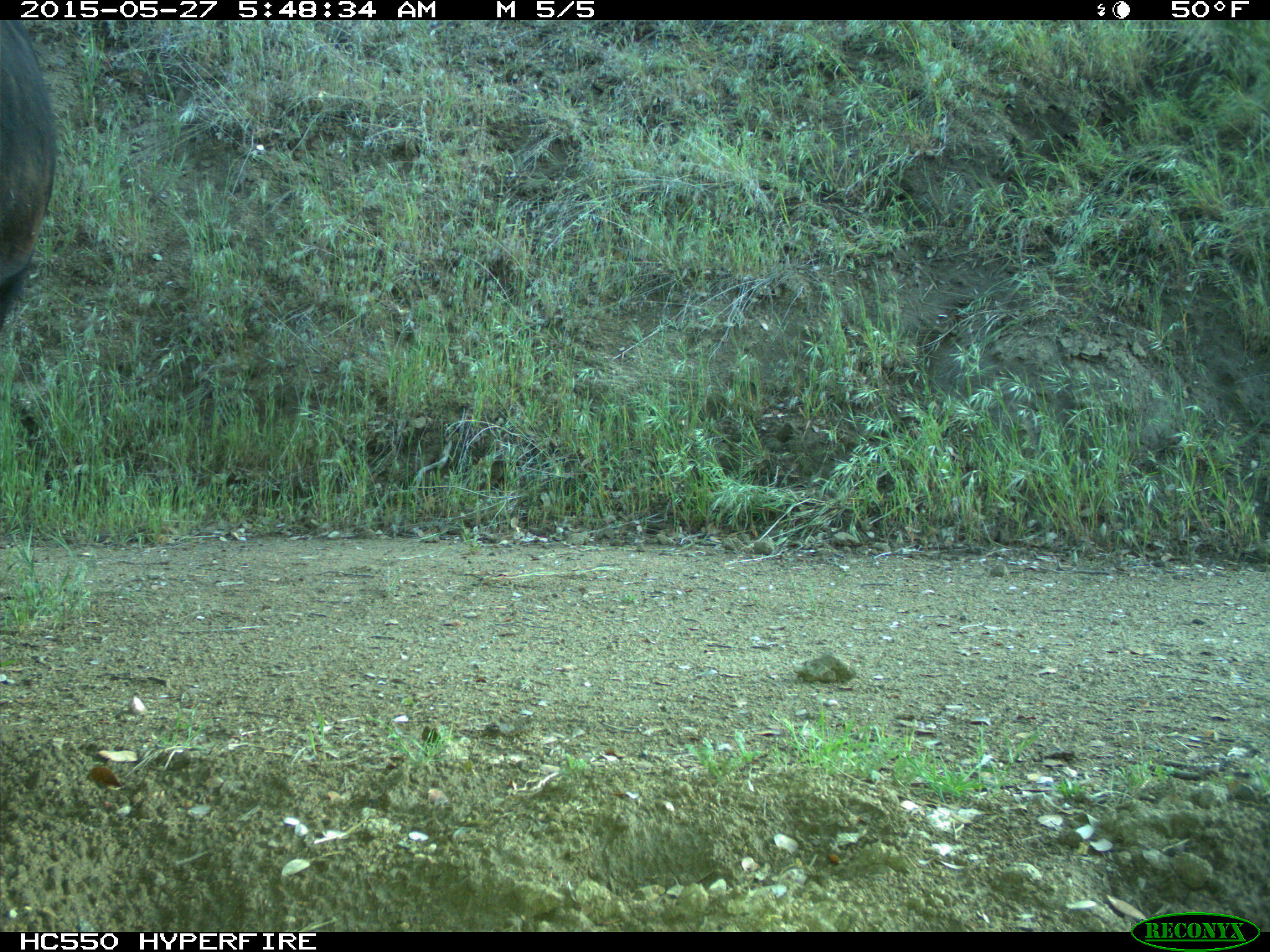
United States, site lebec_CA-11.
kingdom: Animalia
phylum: Chordata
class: Mammalia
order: Artiodactyla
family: Bovidae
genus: Bos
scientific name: Bos taurus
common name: domestic cow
Bos taurus (domestic cow).